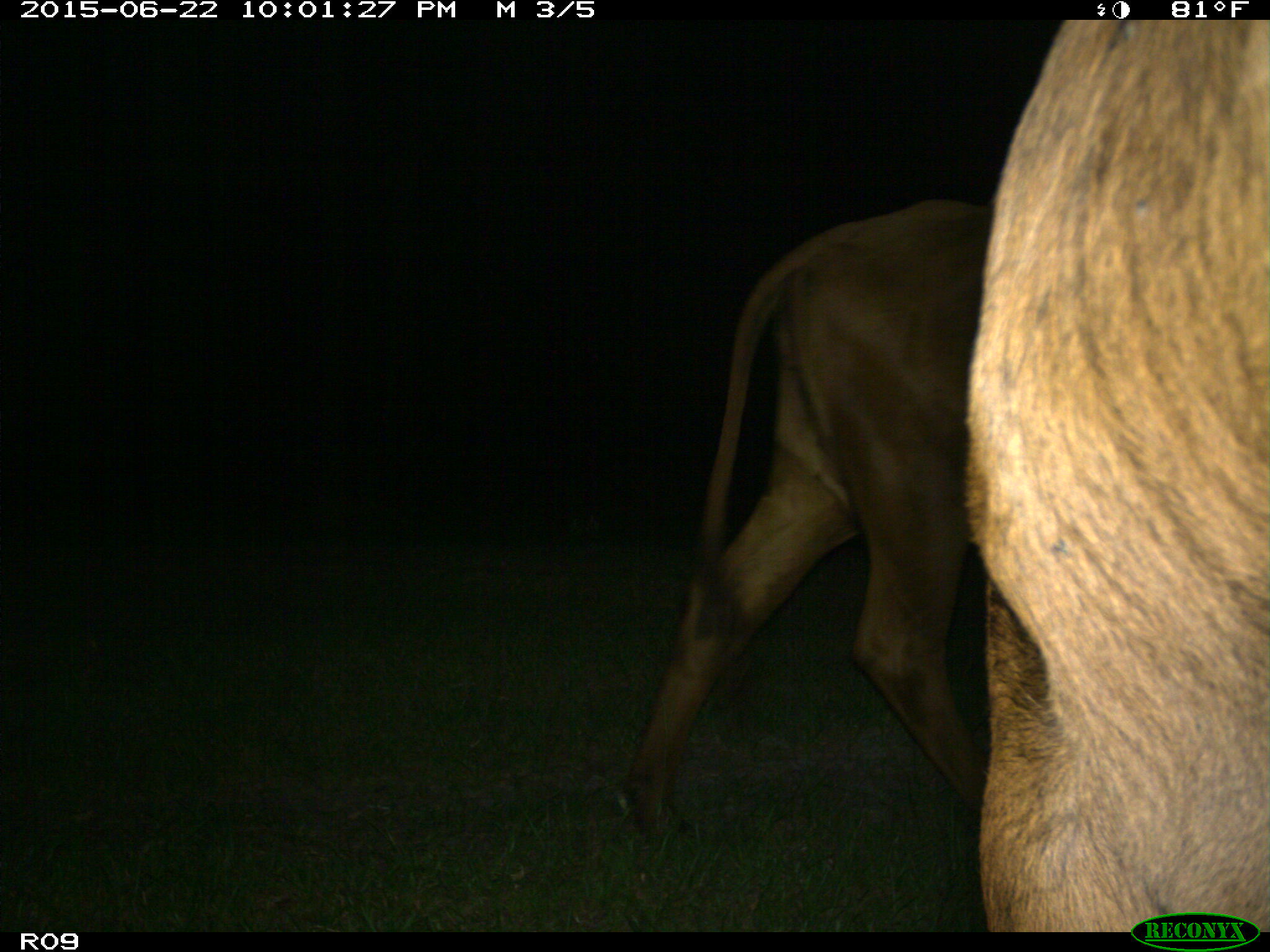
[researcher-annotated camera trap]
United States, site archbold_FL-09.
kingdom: Animalia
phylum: Chordata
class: Mammalia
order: Artiodactyla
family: Bovidae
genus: Bos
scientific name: Bos taurus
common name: domestic cow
Bos taurus (domestic cow).